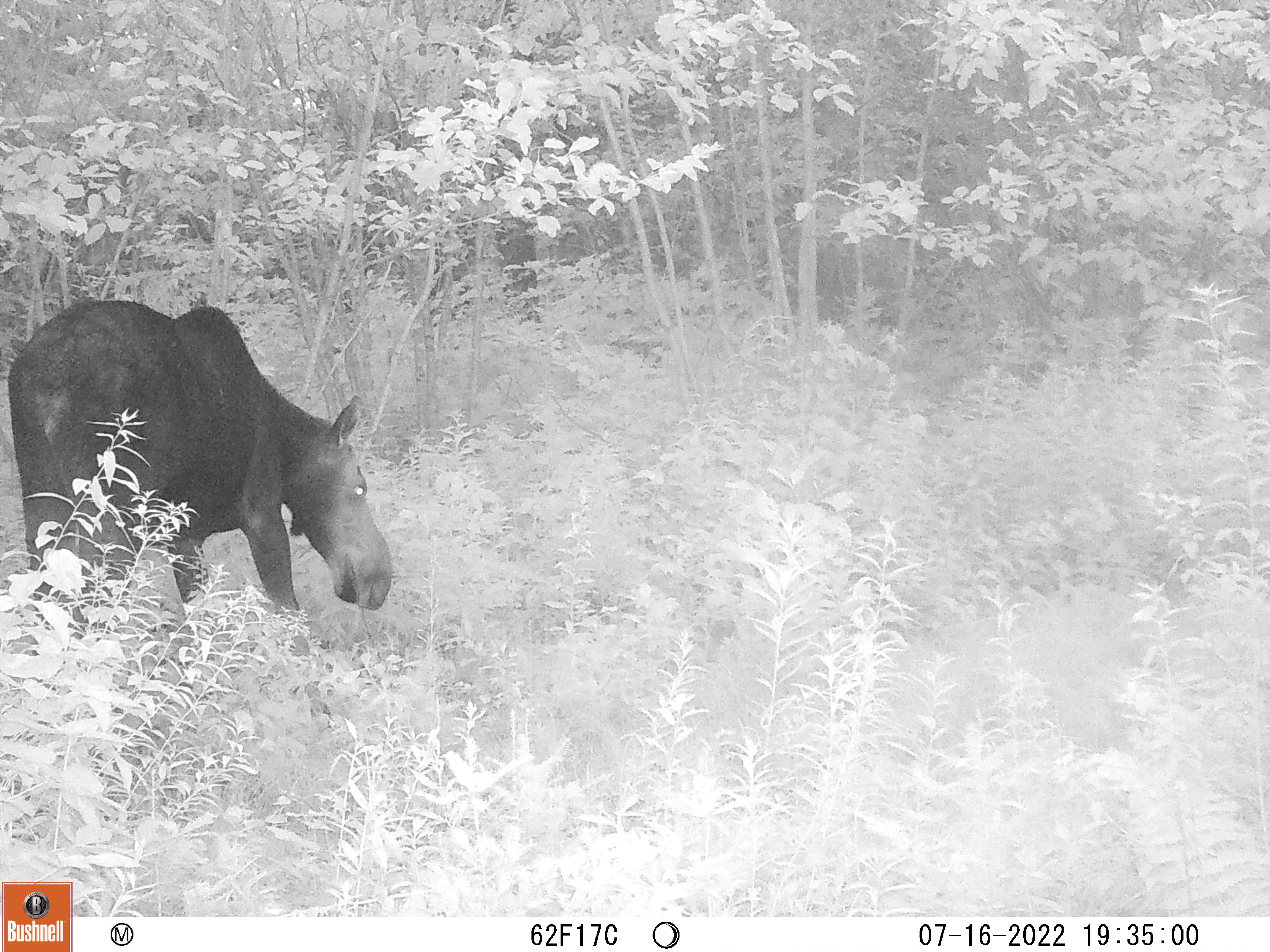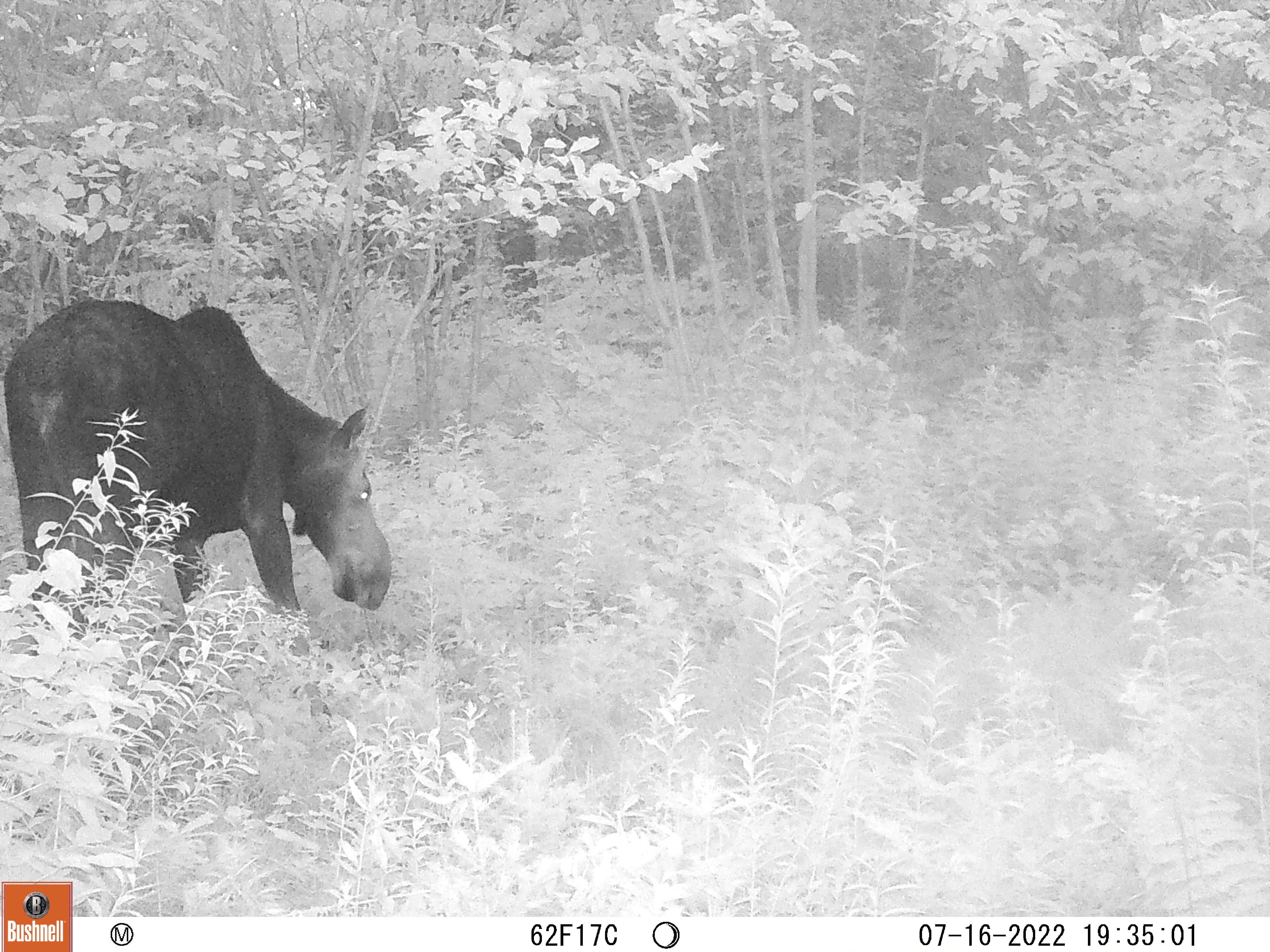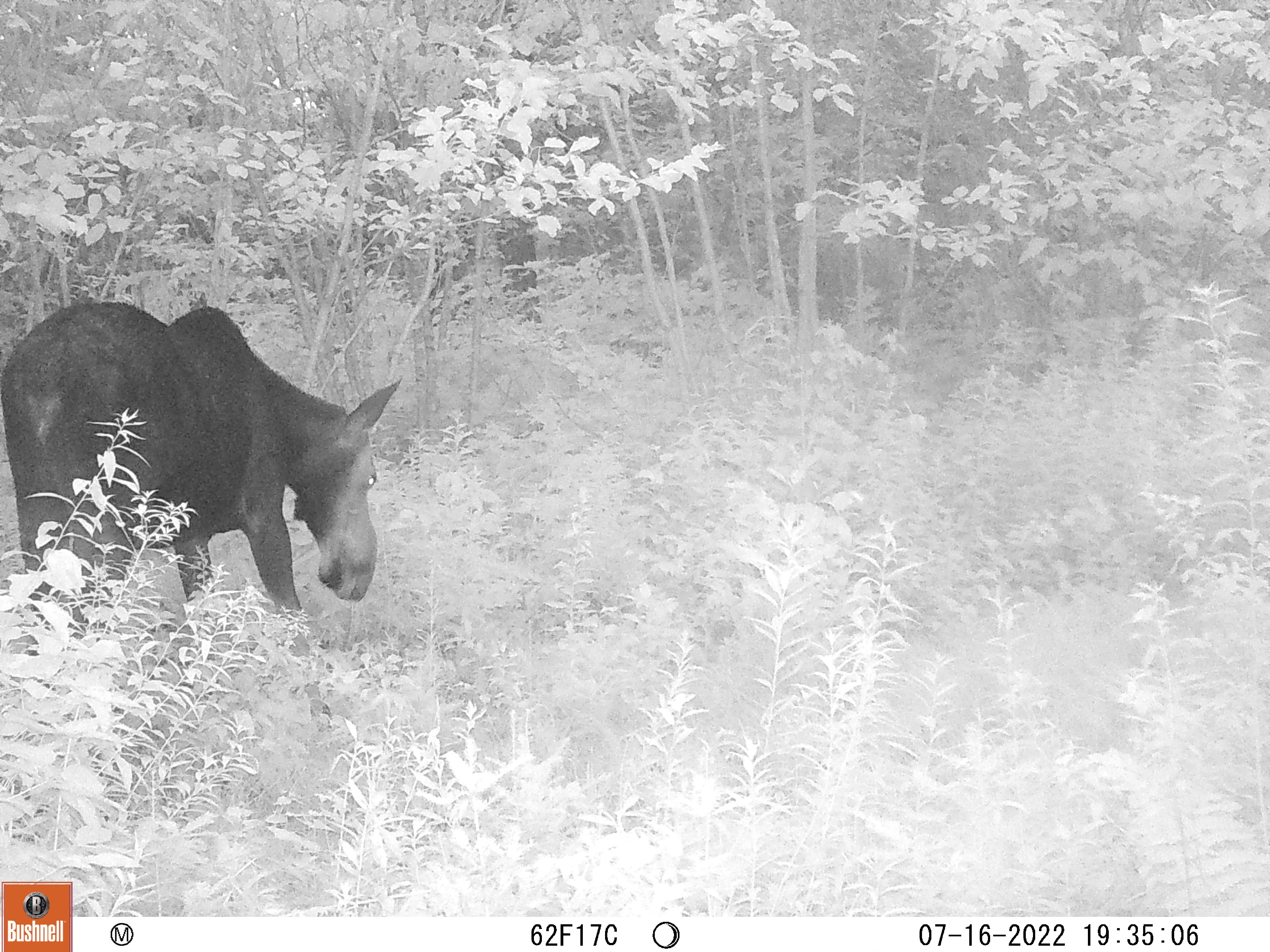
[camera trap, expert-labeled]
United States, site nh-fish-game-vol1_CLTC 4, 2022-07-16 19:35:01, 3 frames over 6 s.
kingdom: Animalia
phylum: Chordata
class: Mammalia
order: Artiodactyla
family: Cervidae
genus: Alces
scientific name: Alces alces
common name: moose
Moose (Alces alces).